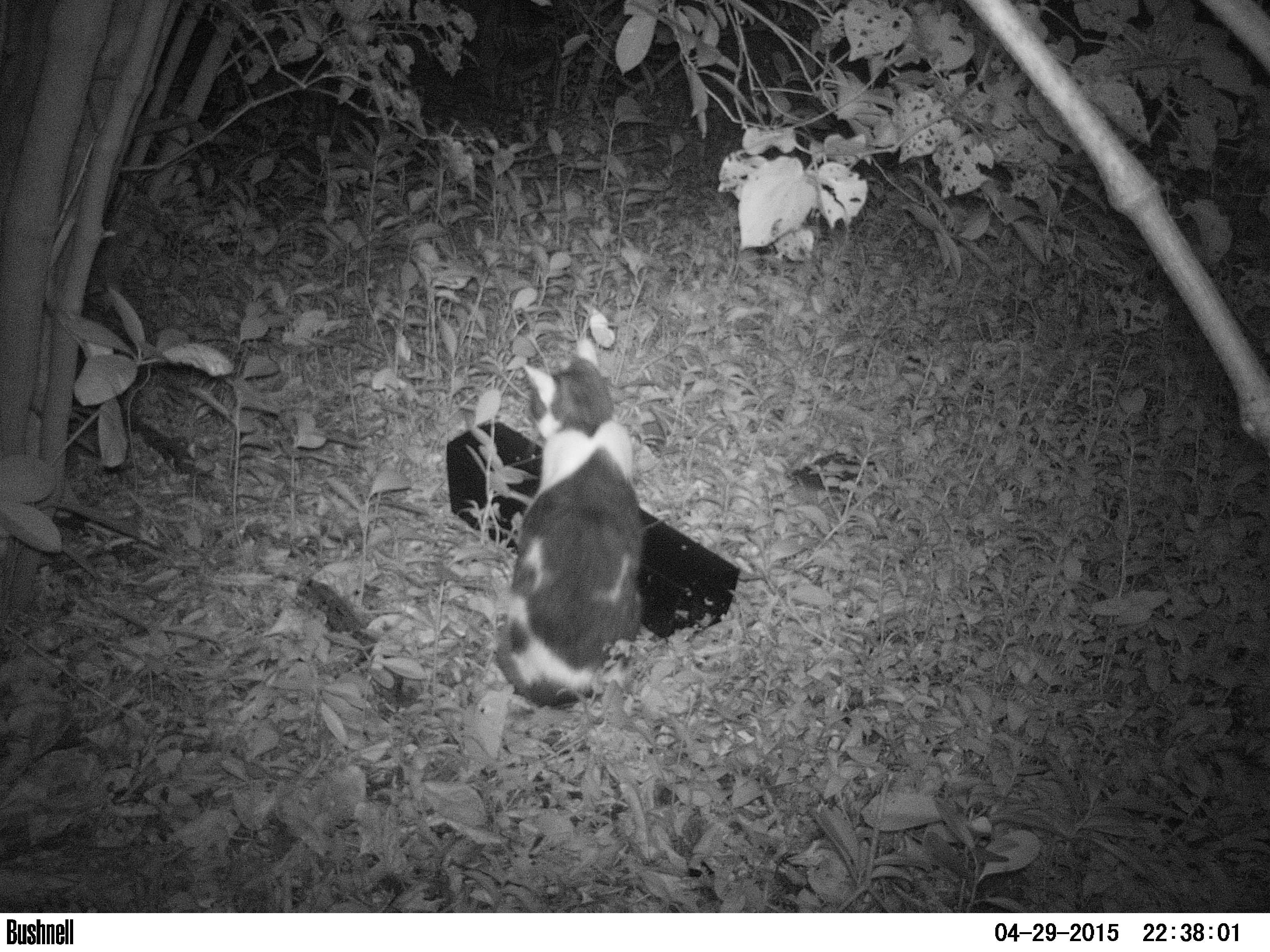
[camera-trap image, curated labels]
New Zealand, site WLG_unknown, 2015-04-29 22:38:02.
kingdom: Animalia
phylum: Chordata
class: Mammalia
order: Carnivora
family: Felidae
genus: Felis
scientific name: Felis catus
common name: domestic cat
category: cat